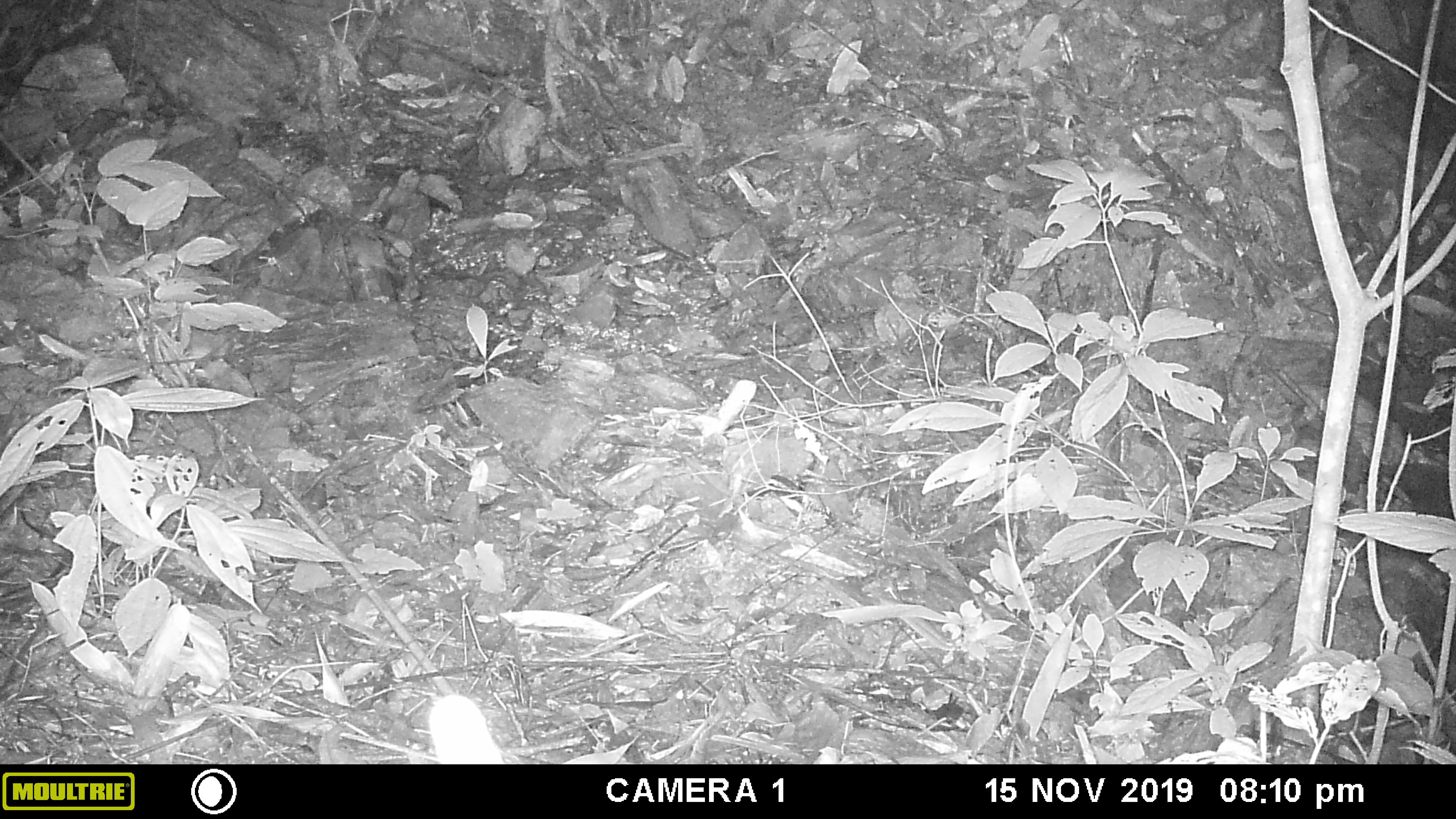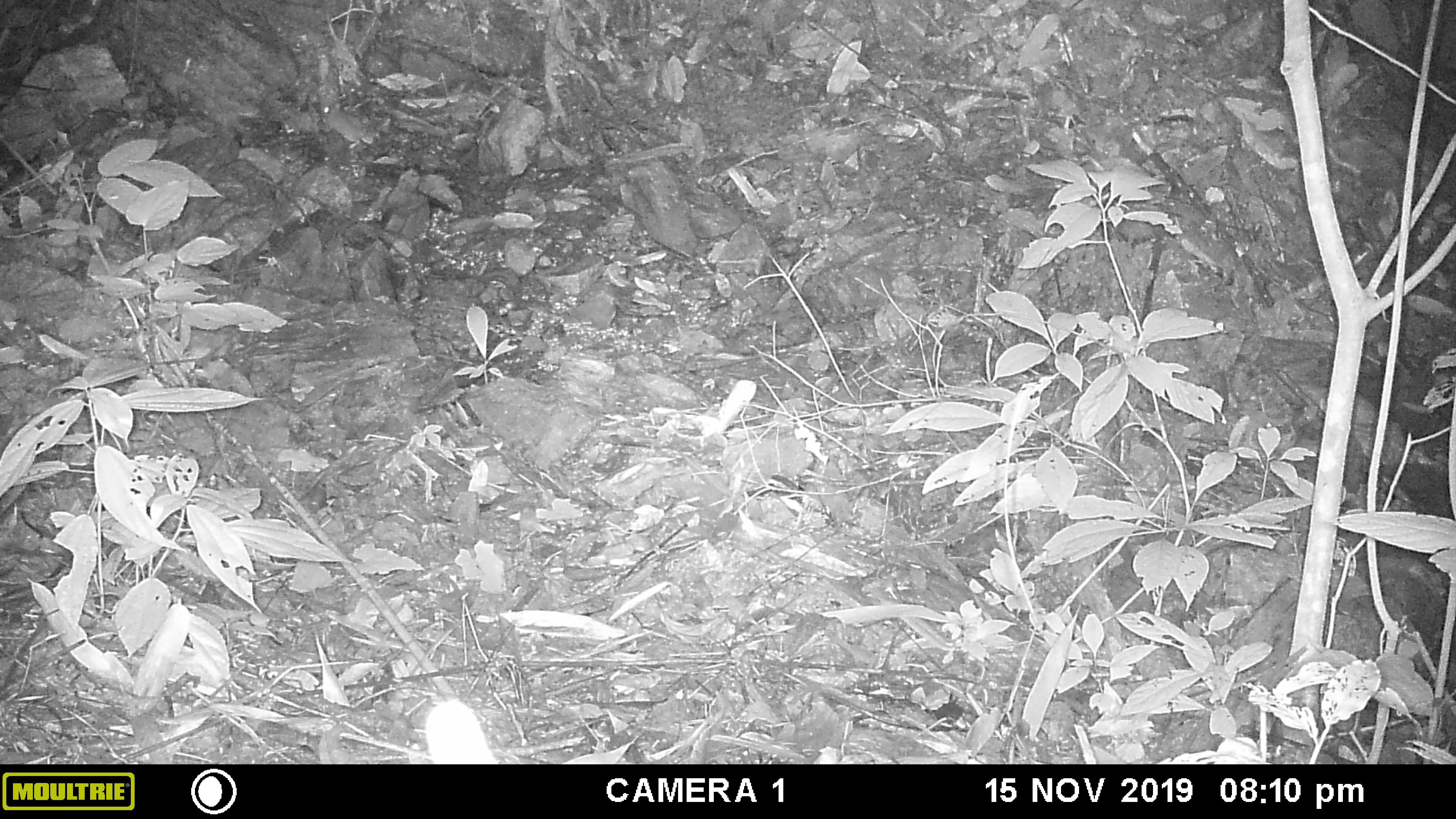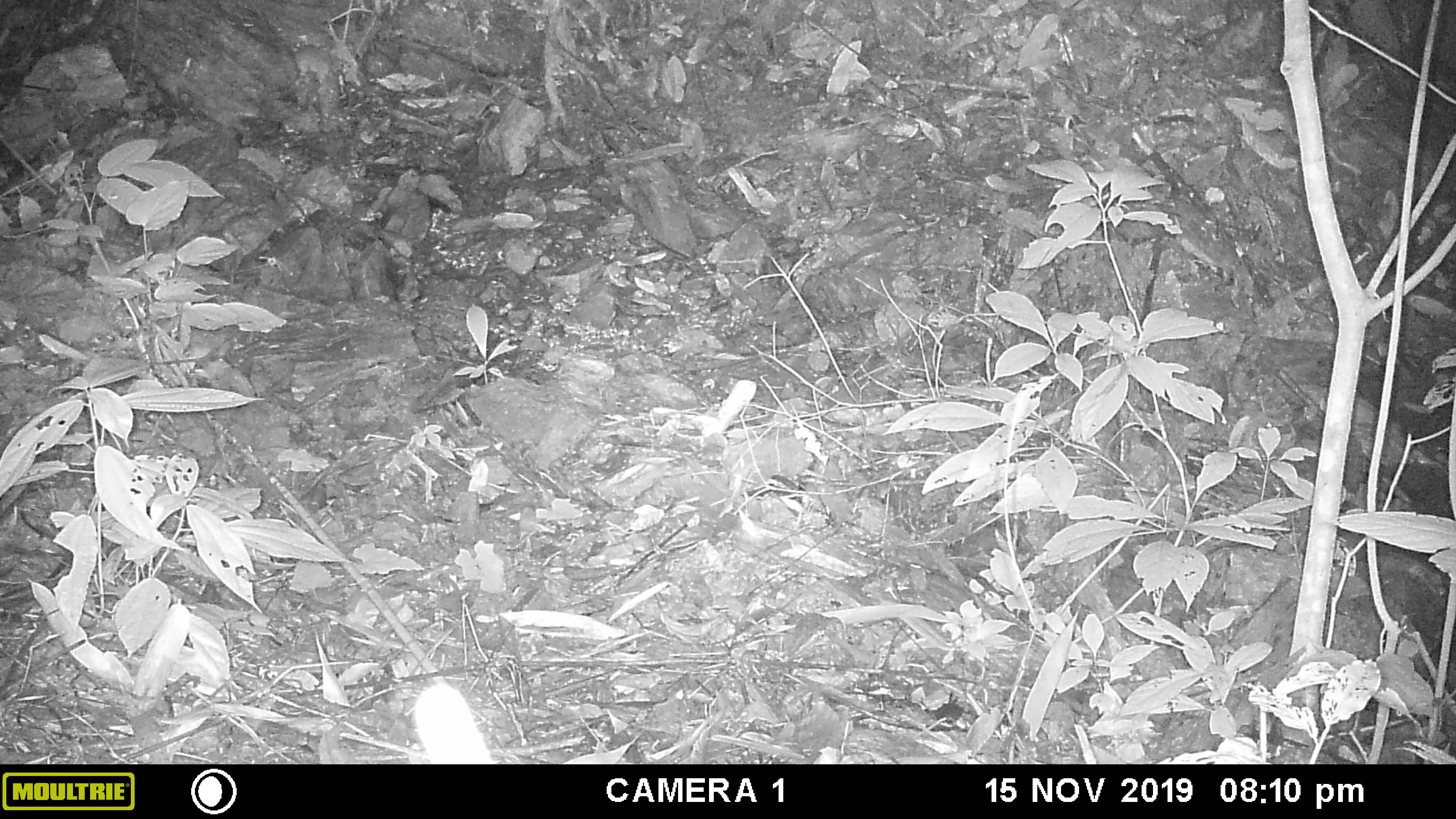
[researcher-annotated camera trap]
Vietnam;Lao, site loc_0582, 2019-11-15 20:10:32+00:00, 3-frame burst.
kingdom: Animalia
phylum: Chordata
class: Mammalia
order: Rodentia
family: Muridae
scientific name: Muridae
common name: old-world mice and rats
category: unidentified murid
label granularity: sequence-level